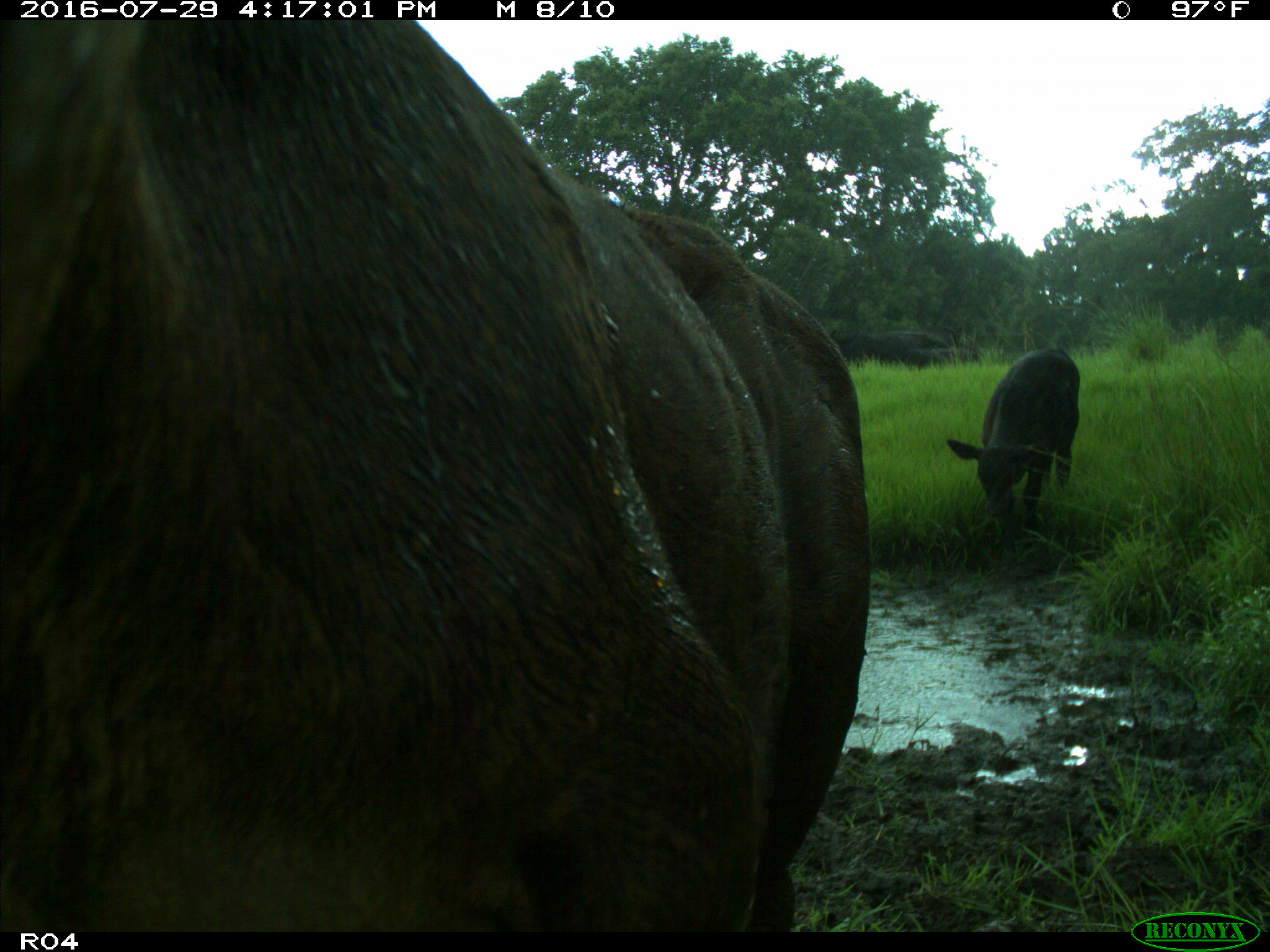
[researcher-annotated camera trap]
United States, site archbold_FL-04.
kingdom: Animalia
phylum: Chordata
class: Mammalia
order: Artiodactyla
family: Bovidae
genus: Bos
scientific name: Bos taurus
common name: domestic cow